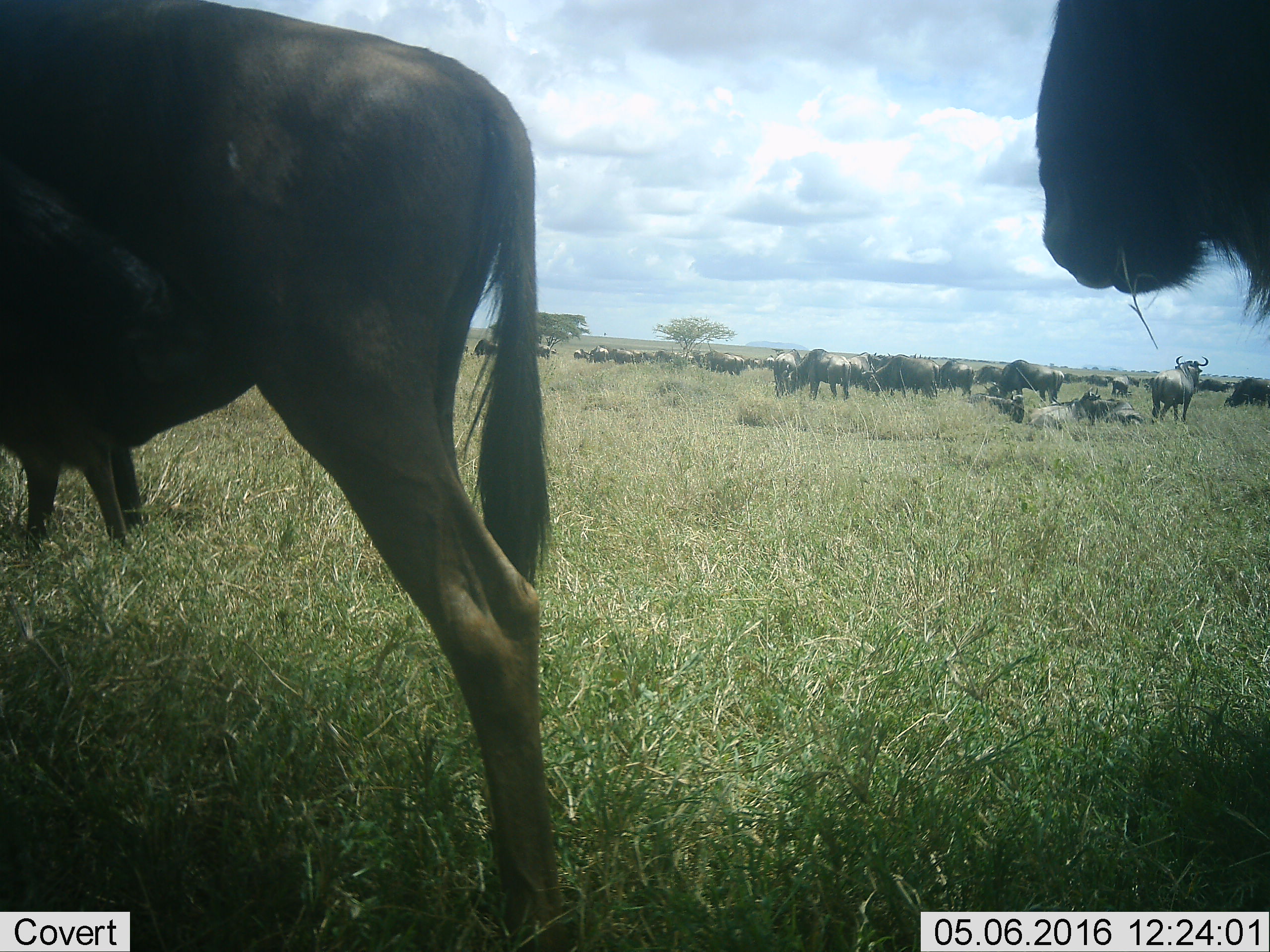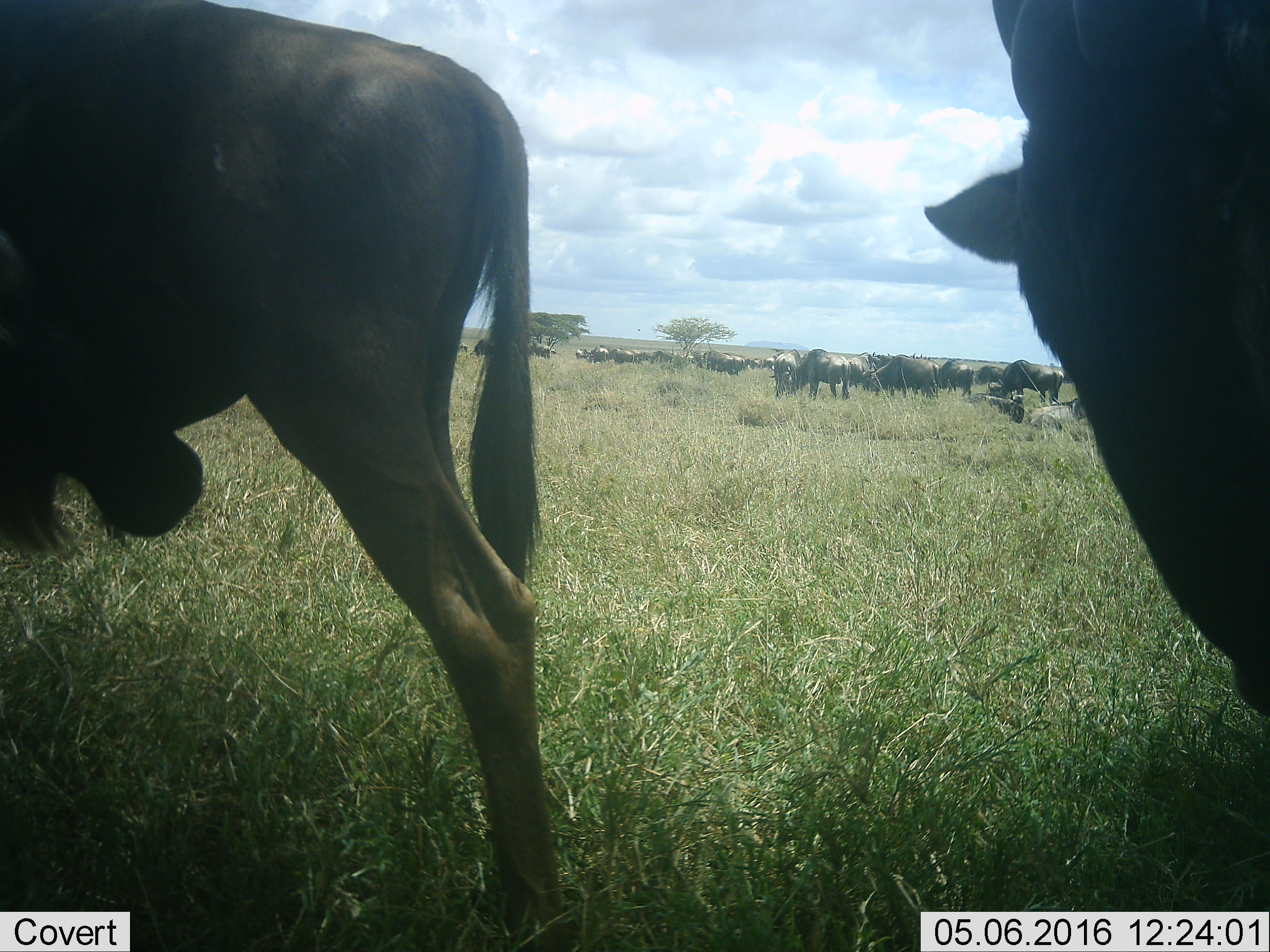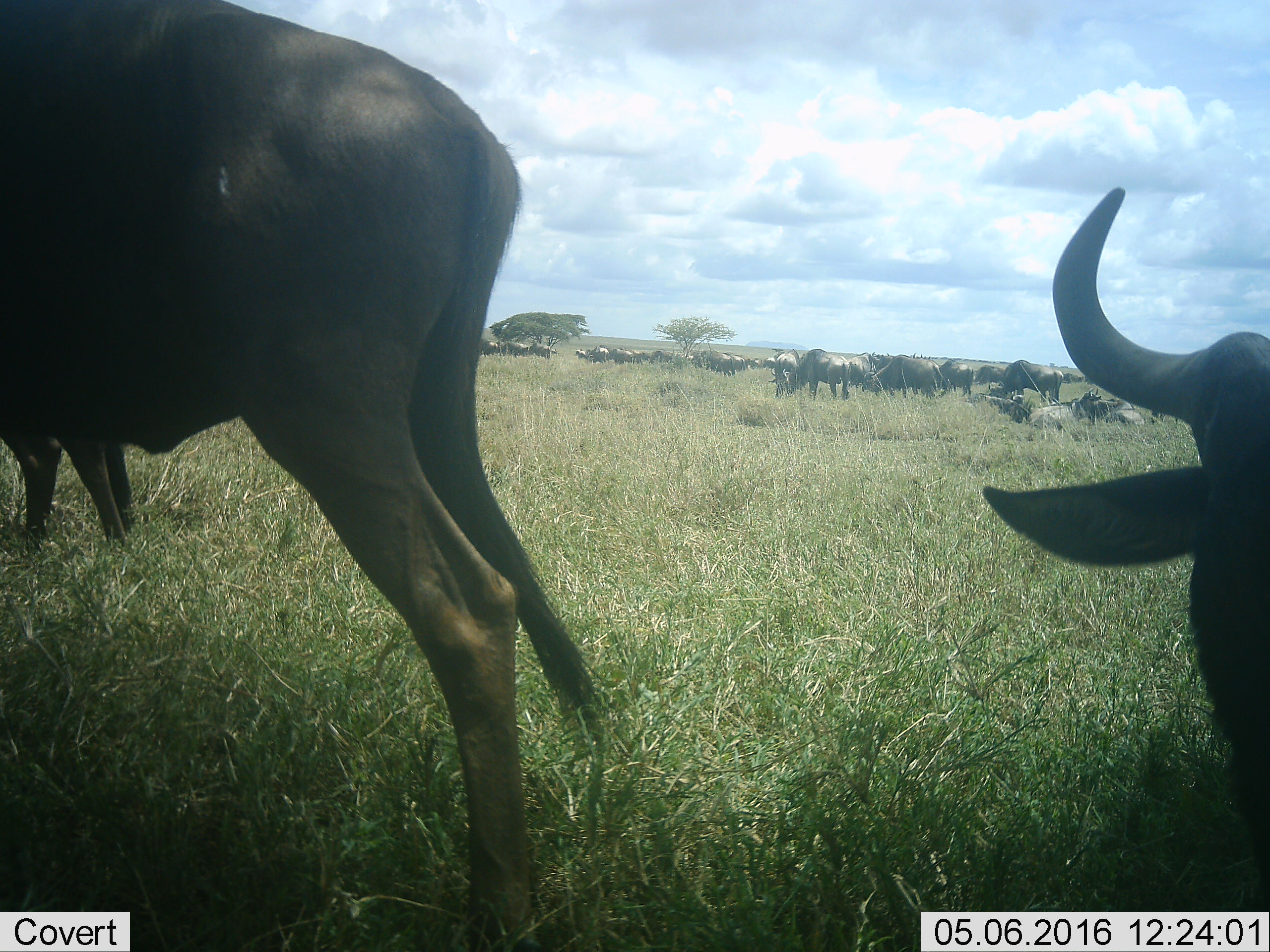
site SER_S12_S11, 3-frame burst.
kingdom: Animalia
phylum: Chordata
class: Mammalia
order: Artiodactyla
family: Bovidae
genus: Connochaetes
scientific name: Connochaetes taurinus taurinus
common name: blue wildebeest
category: wildebeestblue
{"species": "wildebeestblue (blue wildebeest) (Connochaetes taurinus taurinus)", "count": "11-50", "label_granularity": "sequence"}